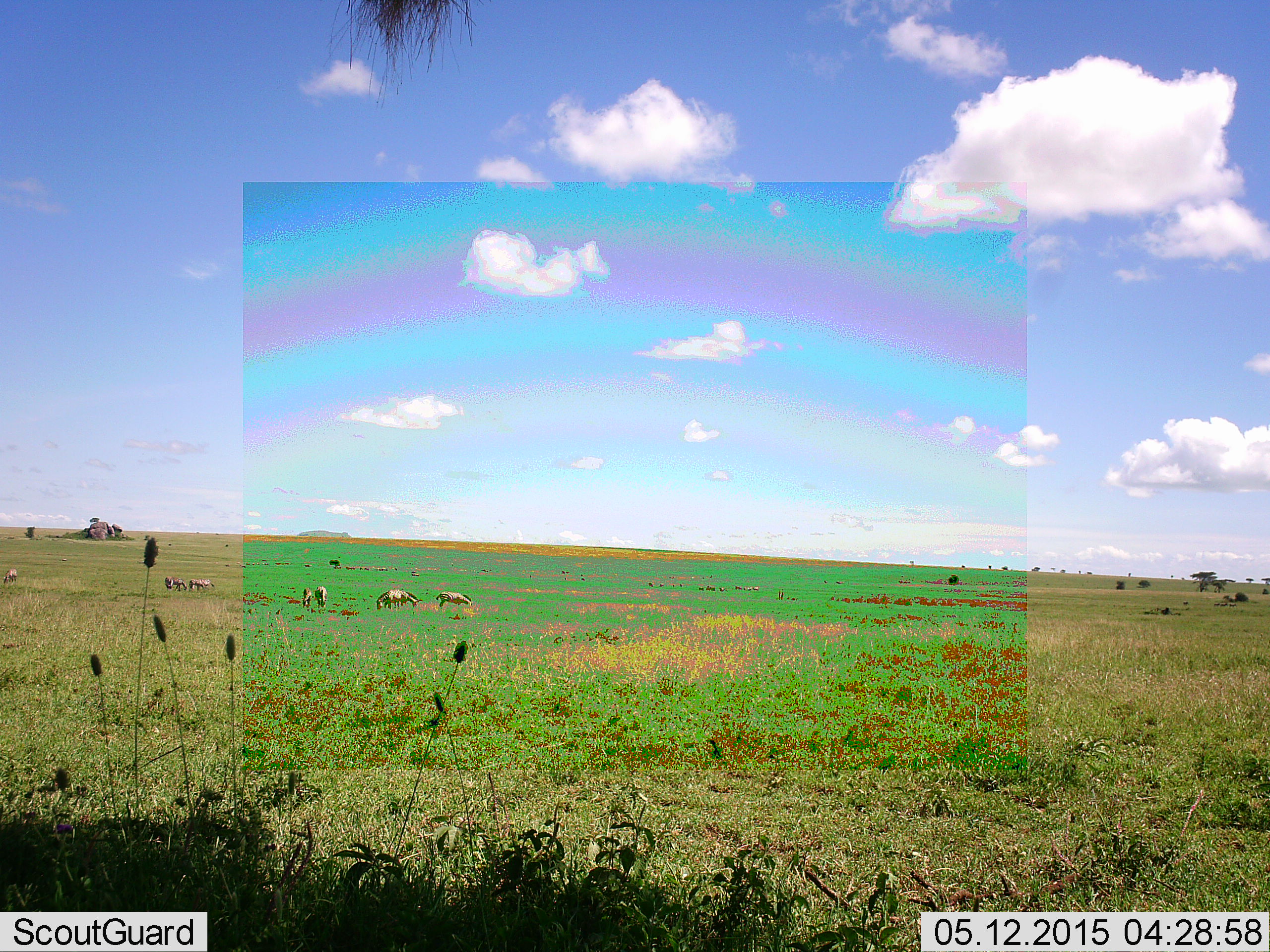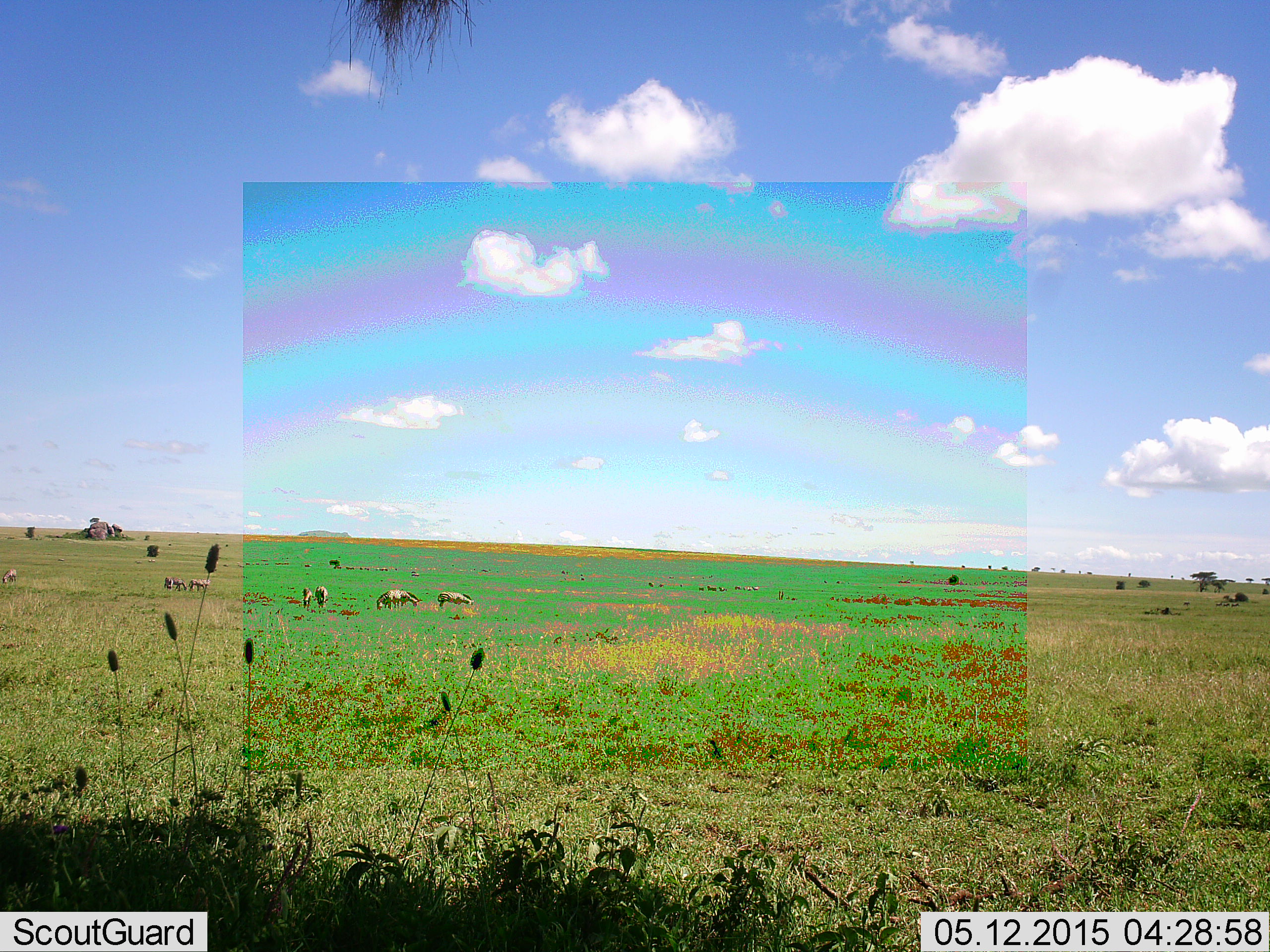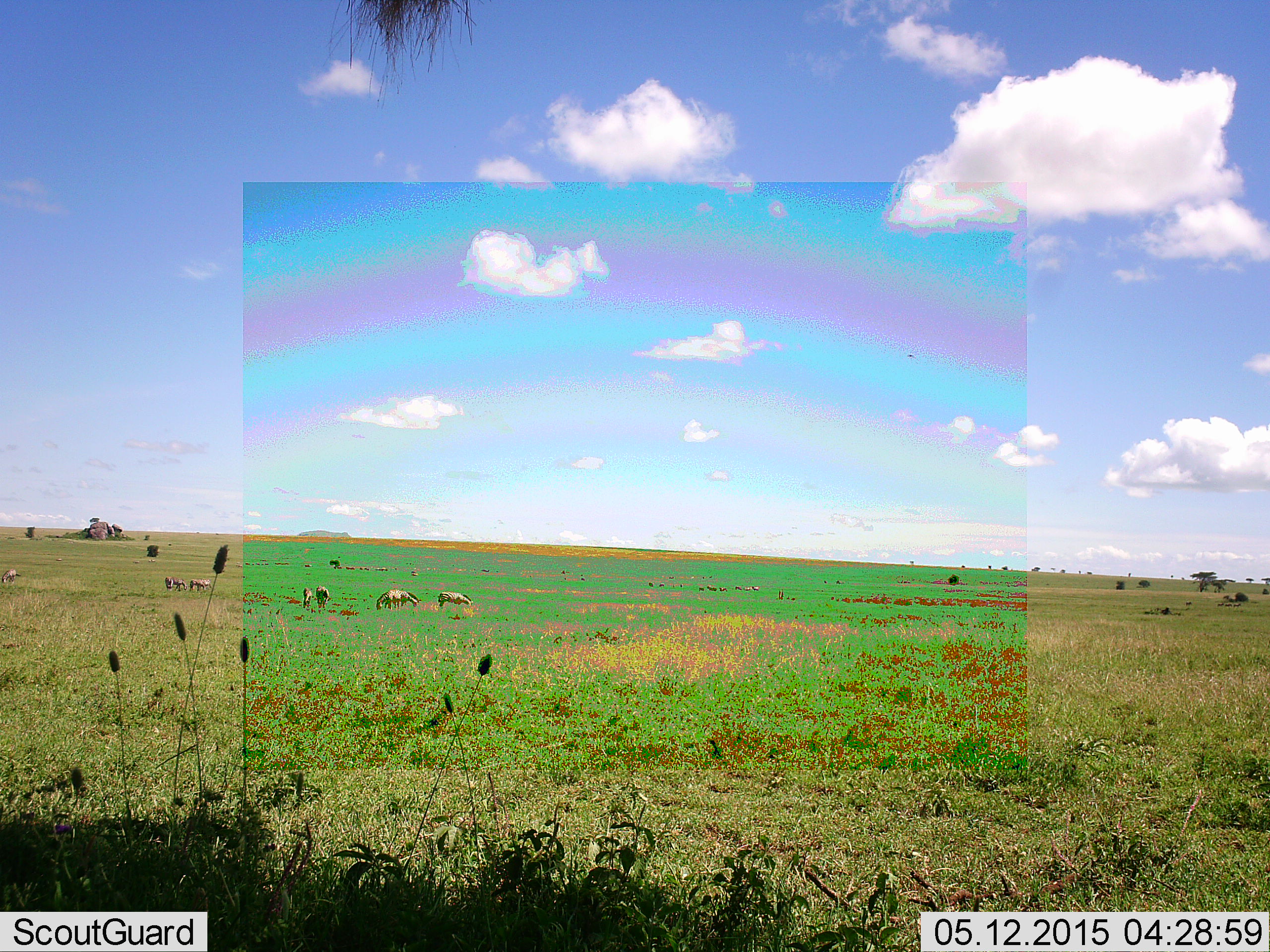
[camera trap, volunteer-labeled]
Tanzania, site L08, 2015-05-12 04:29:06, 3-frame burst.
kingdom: Animalia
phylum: Chordata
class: Mammalia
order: Perissodactyla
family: Equidae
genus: Equus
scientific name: Equus quagga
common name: plains zebra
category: zebra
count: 8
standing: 70%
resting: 0%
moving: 20%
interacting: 10%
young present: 0%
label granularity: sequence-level